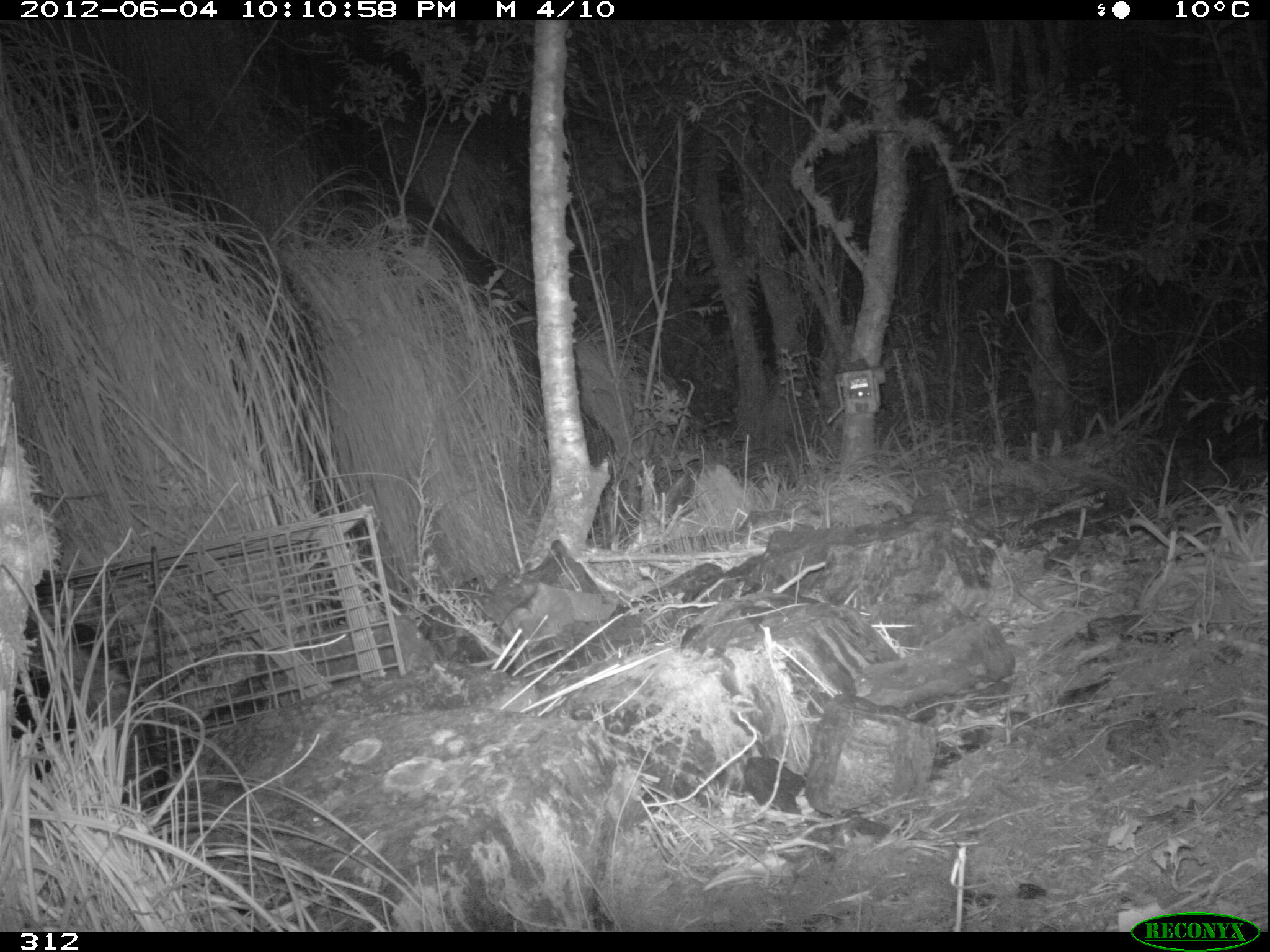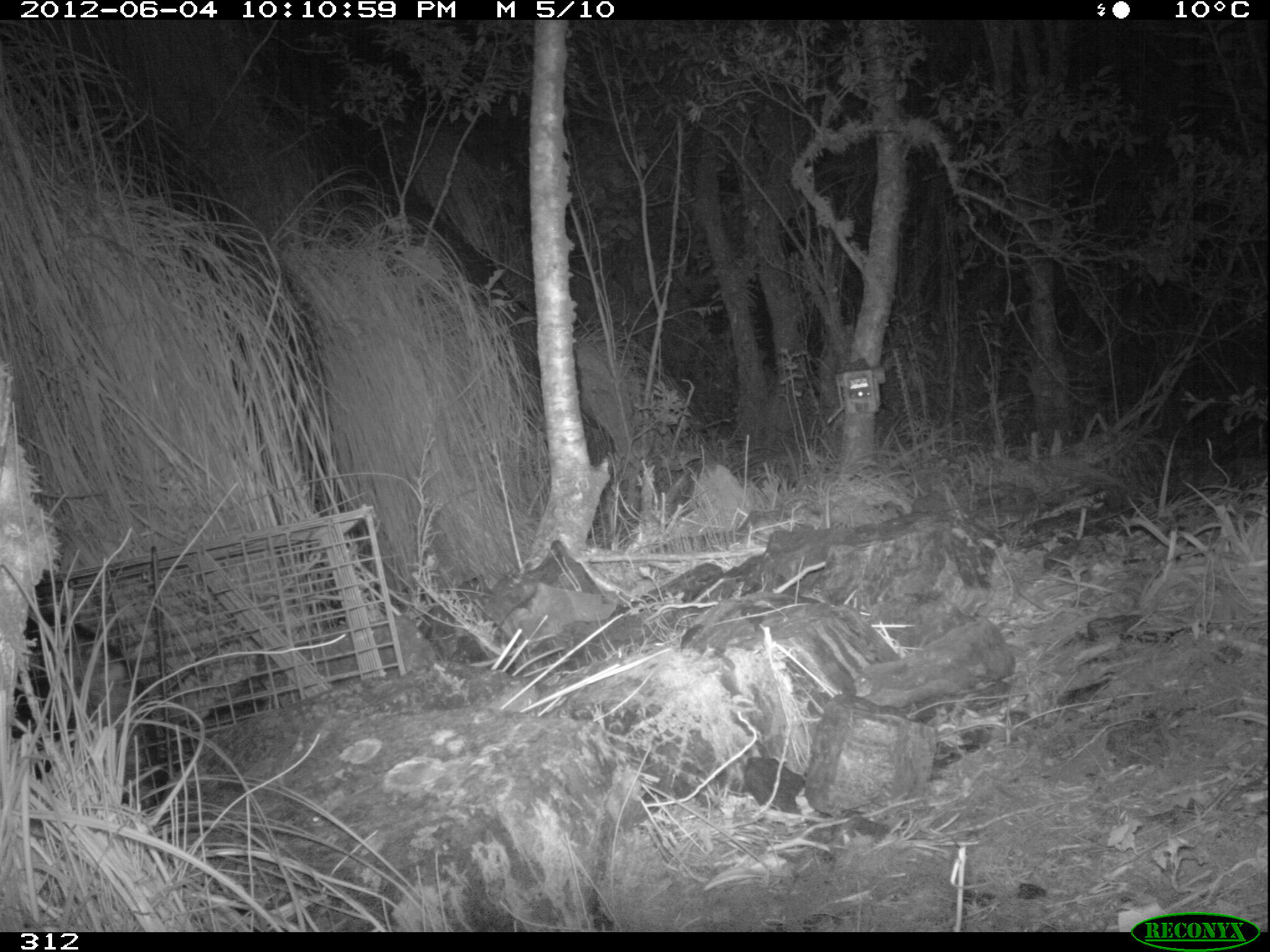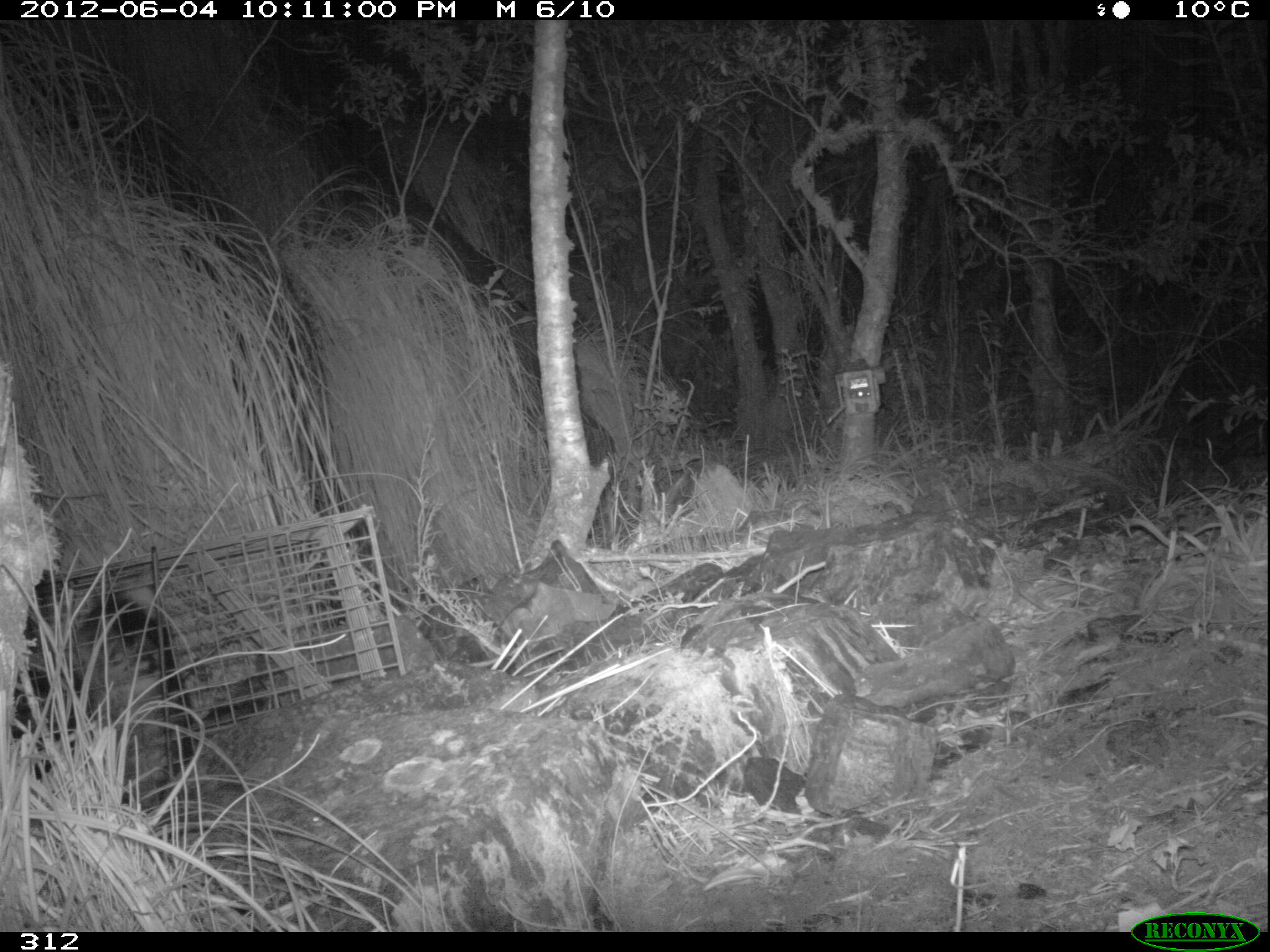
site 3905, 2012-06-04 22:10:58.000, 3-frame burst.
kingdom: Animalia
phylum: Chordata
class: Mammalia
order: Didelphimorphia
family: Didelphidae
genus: Didelphis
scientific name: Didelphis pernigra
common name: andean white-eared opossum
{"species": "Didelphis pernigra (andean white-eared opossum)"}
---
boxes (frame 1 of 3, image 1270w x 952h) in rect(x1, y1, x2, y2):
didelphis pernigra: rect(11, 604, 166, 805)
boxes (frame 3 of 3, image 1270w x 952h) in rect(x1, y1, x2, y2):
didelphis pernigra: rect(25, 580, 196, 810)